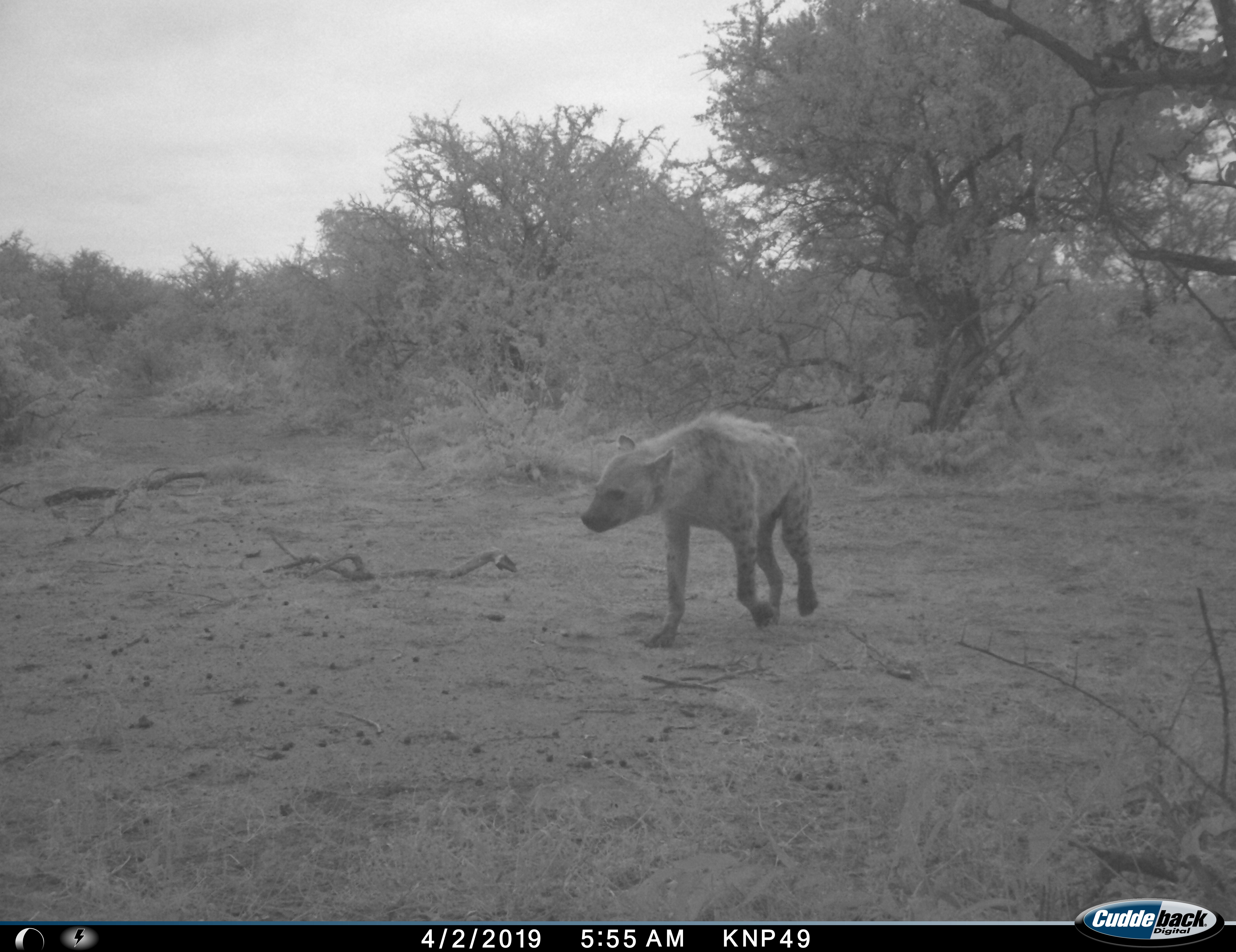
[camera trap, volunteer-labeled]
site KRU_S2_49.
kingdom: Animalia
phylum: Chordata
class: Mammalia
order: Carnivora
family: Hyaenidae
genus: Crocuta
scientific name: Crocuta crocuta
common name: spotted hyena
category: hyenaspotted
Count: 1.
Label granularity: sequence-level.